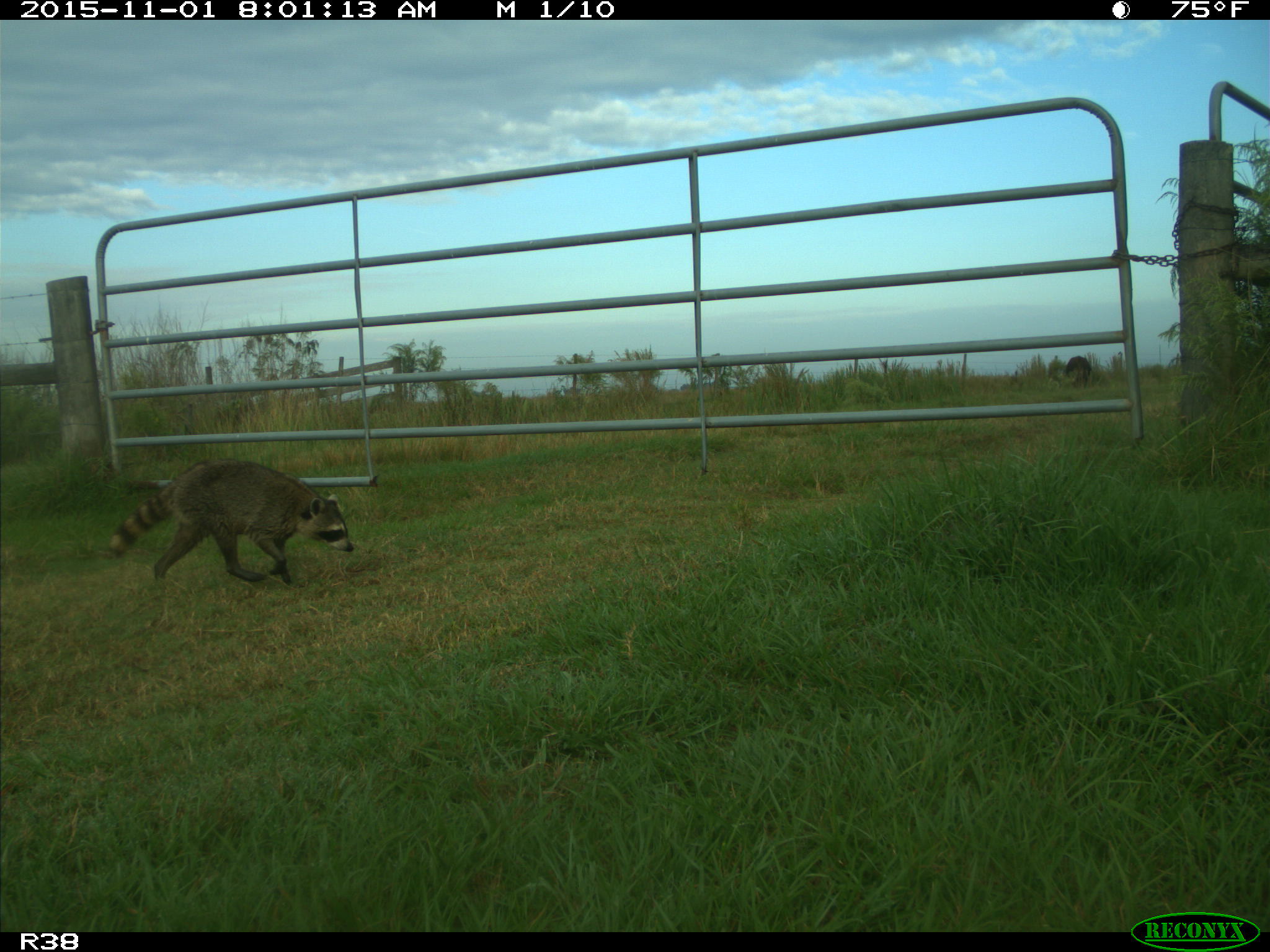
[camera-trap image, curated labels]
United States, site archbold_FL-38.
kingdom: Animalia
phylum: Chordata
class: Mammalia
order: Carnivora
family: Procyonidae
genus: Procyon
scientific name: Procyon lotor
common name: common raccoon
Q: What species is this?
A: Procyon lotor (common raccoon).